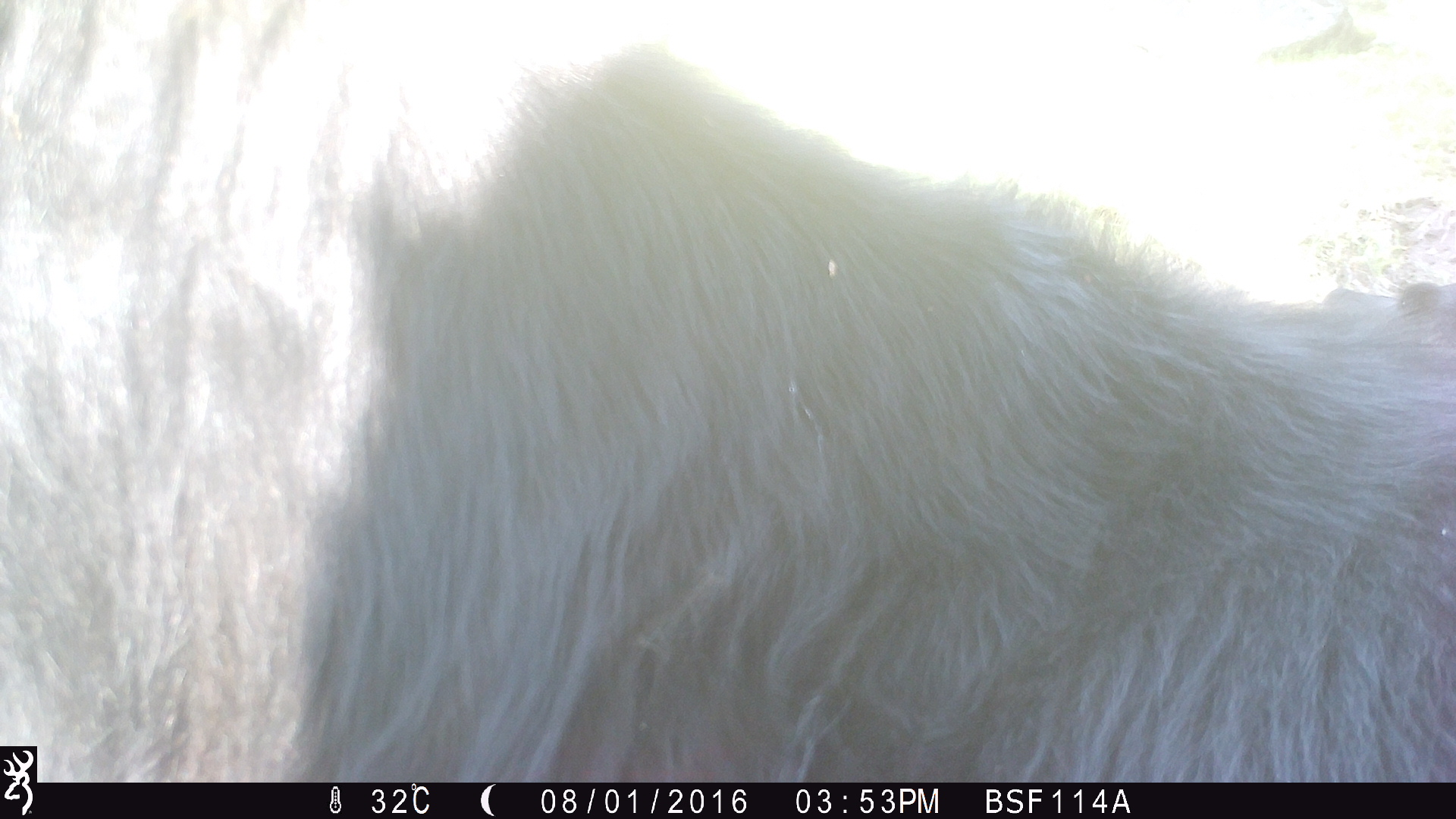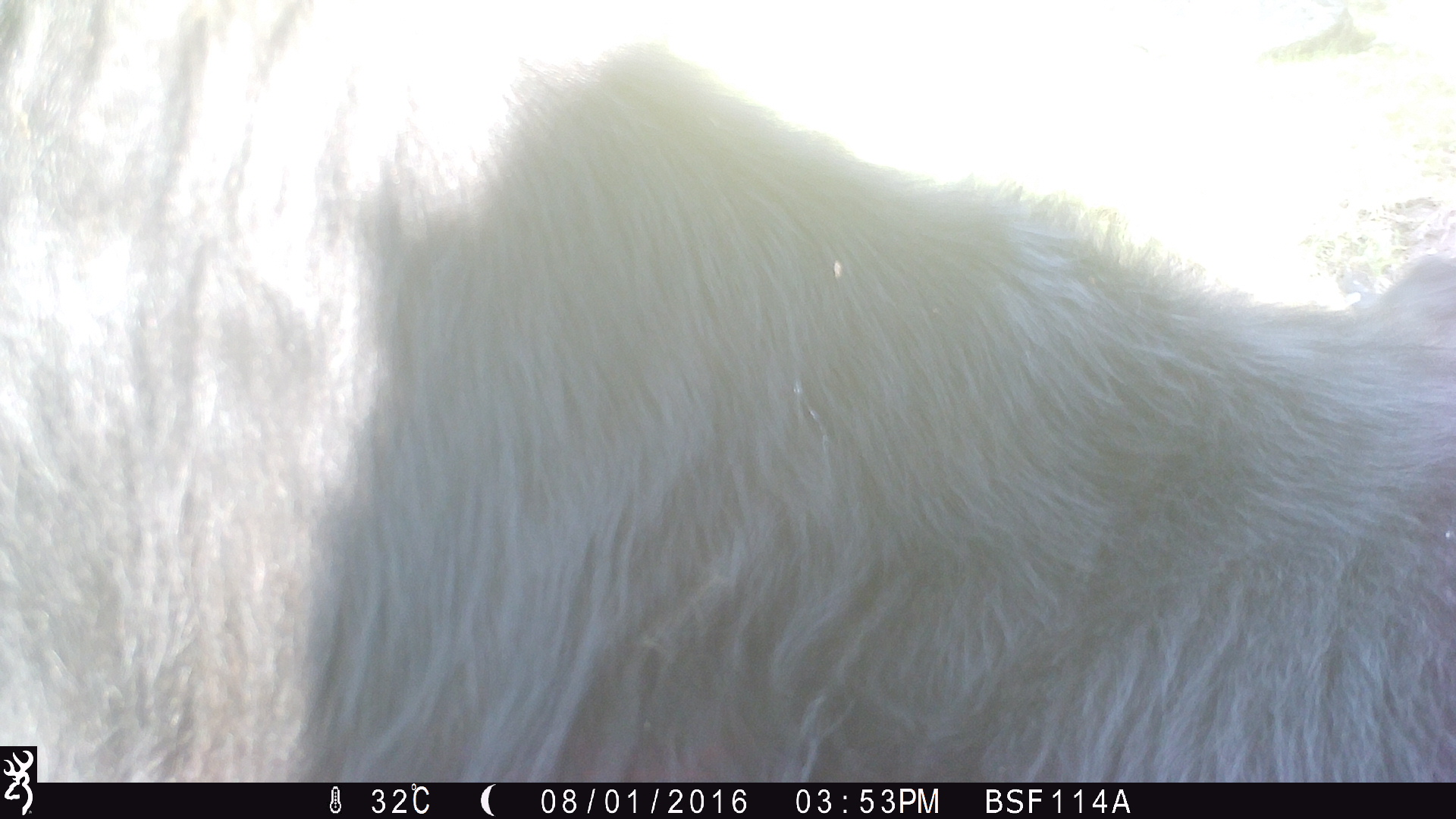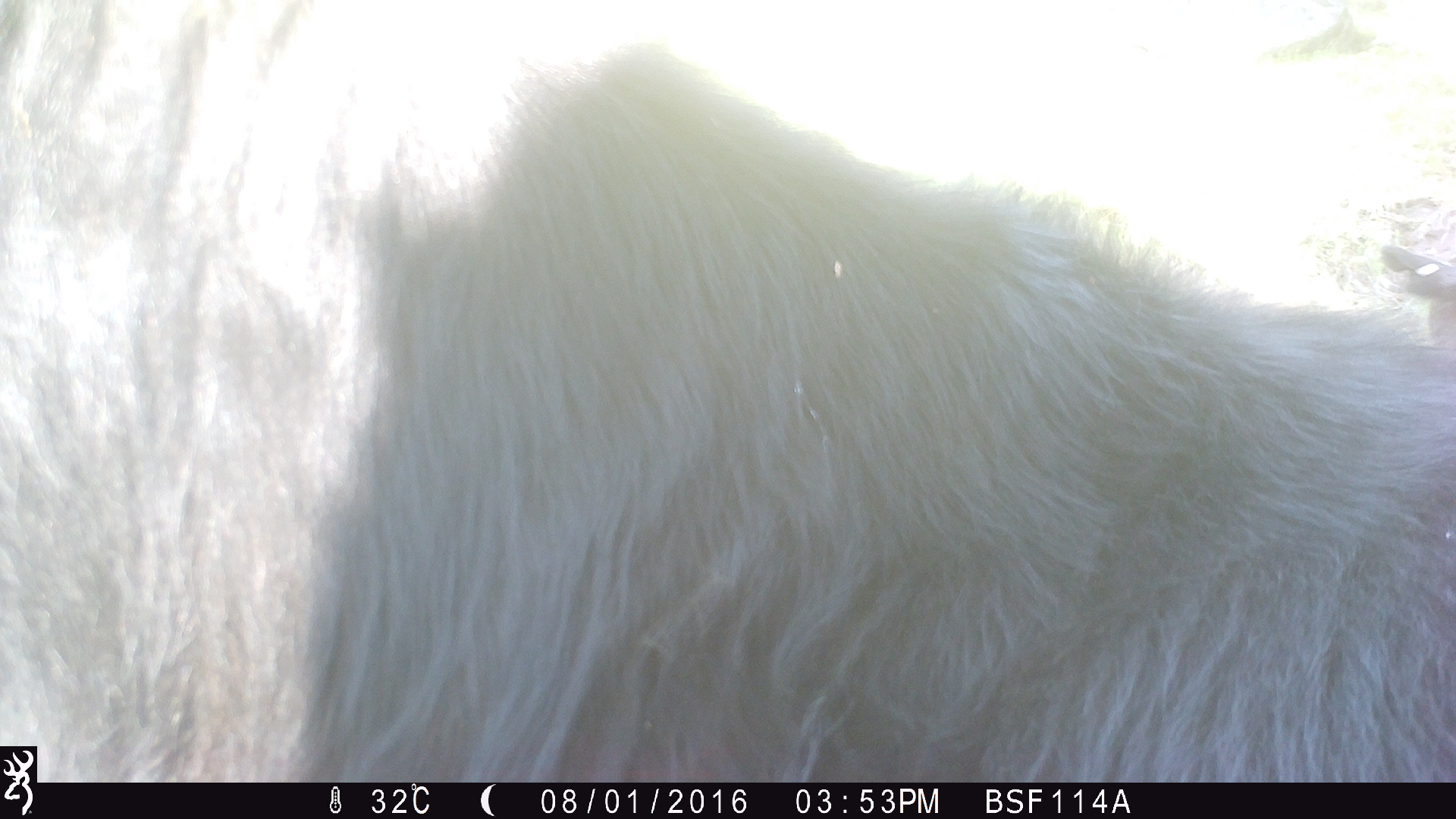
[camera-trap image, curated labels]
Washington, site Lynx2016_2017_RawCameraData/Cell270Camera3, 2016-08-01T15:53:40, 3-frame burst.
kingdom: Animalia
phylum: Chordata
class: Mammalia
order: Artiodactyla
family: Bovidae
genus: Bos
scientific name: Bos taurus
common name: domestic cattle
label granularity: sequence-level